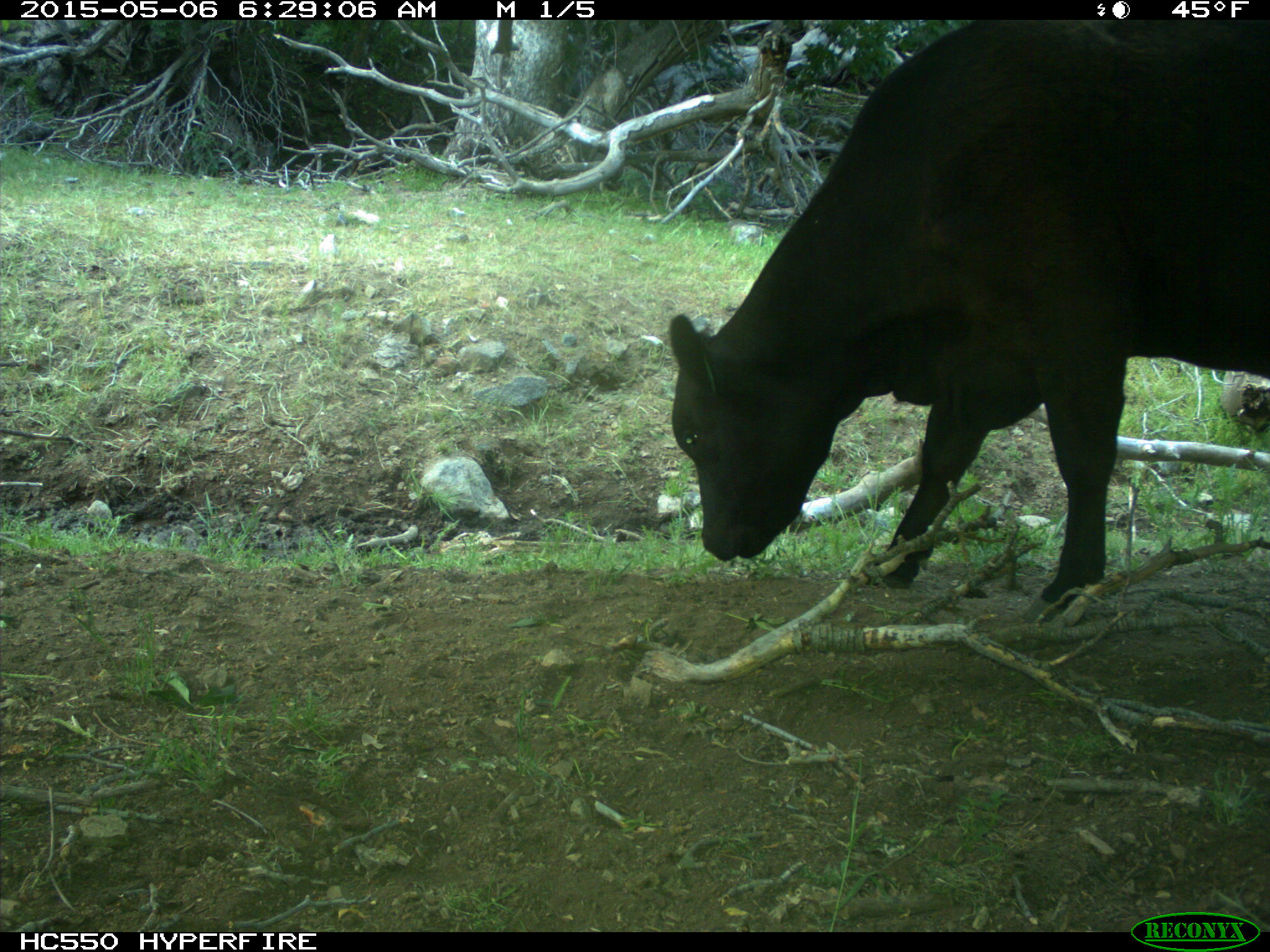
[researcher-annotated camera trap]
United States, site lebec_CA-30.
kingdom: Animalia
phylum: Chordata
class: Mammalia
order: Artiodactyla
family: Bovidae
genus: Bos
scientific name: Bos taurus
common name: domestic cow